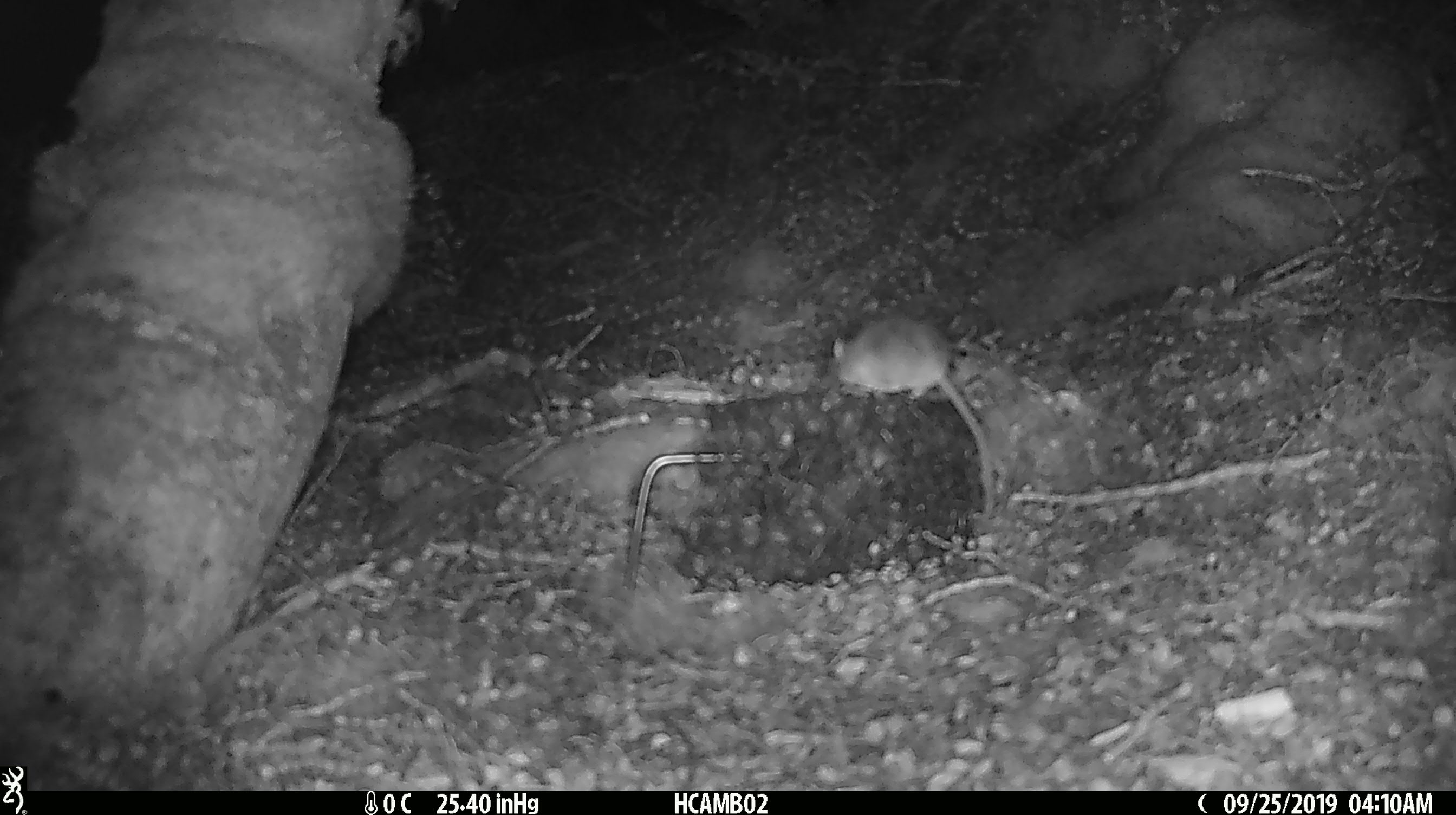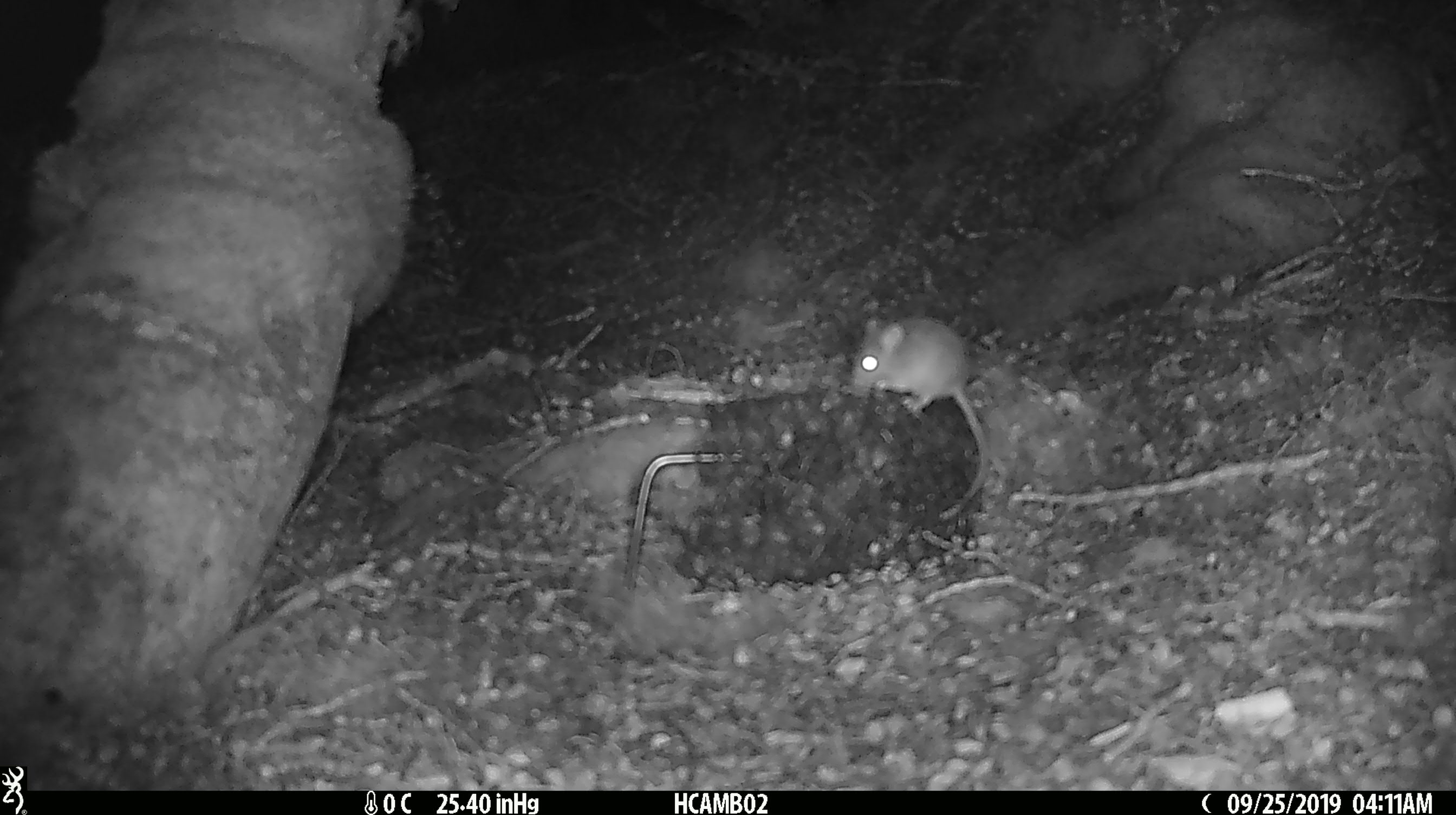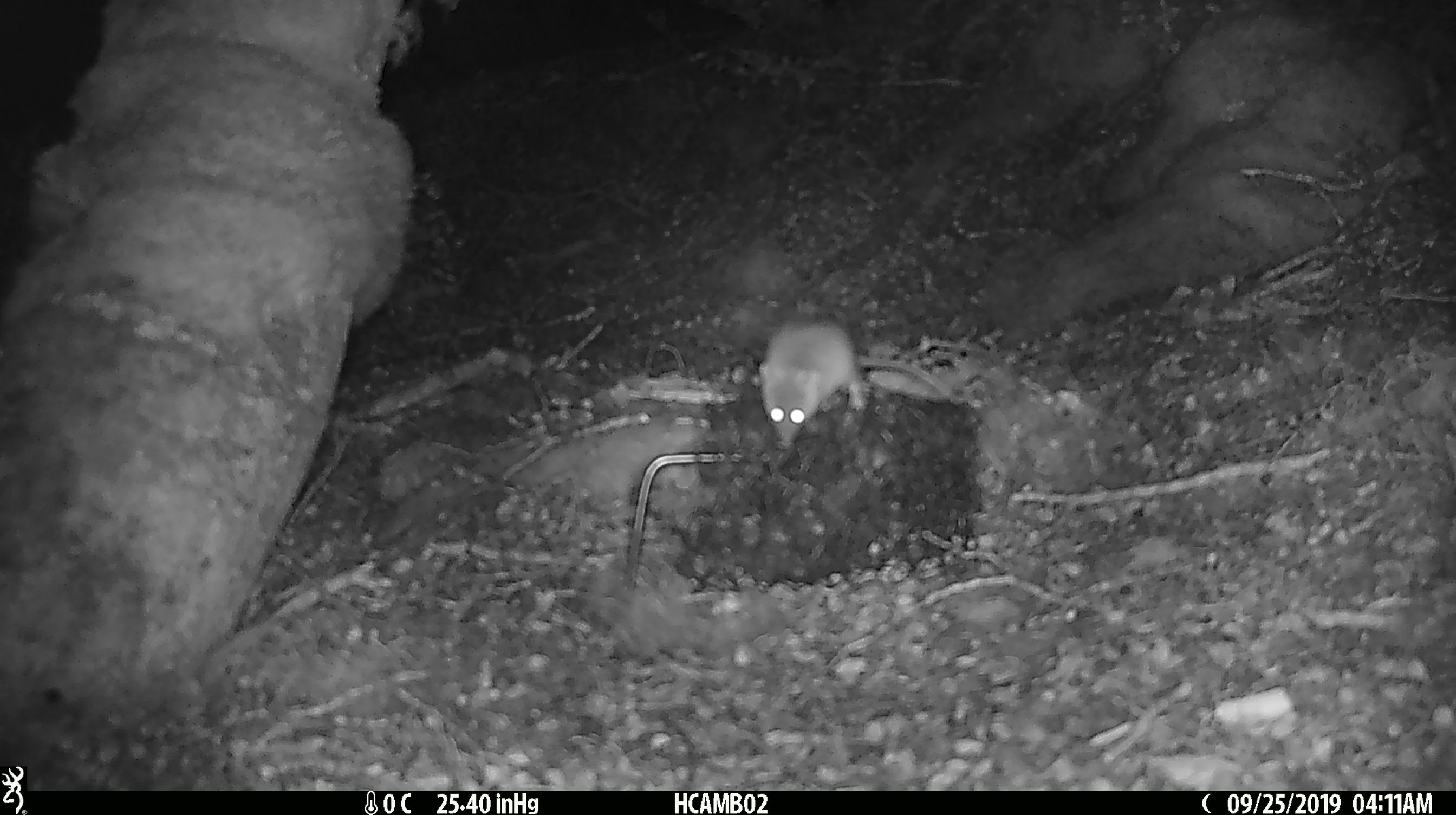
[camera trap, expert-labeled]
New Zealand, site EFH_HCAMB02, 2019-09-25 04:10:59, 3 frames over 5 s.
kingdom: Animalia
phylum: Chordata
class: Mammalia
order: Rodentia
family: Muridae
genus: Mus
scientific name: Mus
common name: mouse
Mouse (Mus).